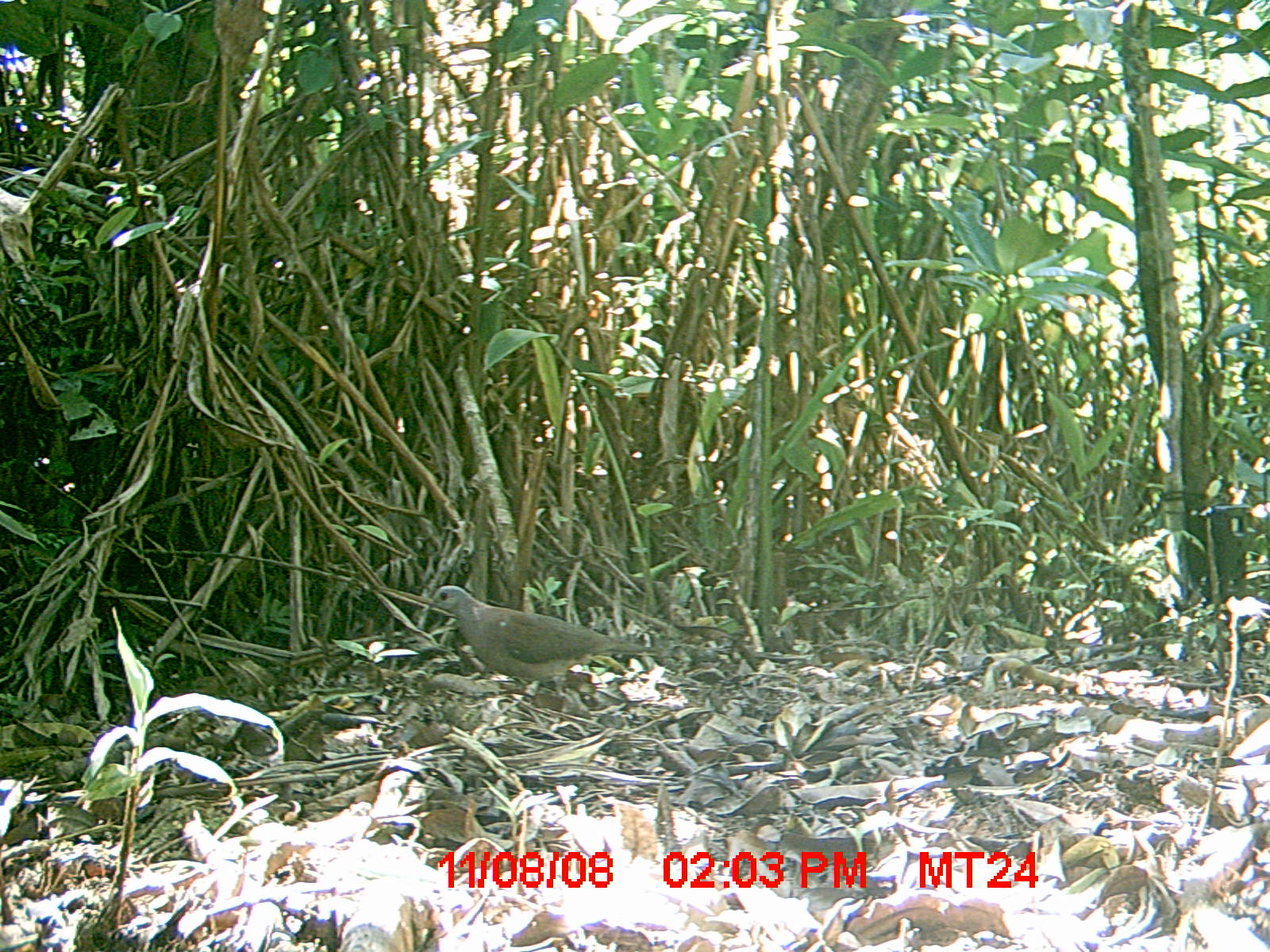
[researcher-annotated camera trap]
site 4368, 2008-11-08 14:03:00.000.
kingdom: Animalia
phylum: Chordata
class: Aves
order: Columbiformes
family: Columbidae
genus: Streptopelia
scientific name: Streptopelia picturata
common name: madagascar turtle-dove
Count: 1.